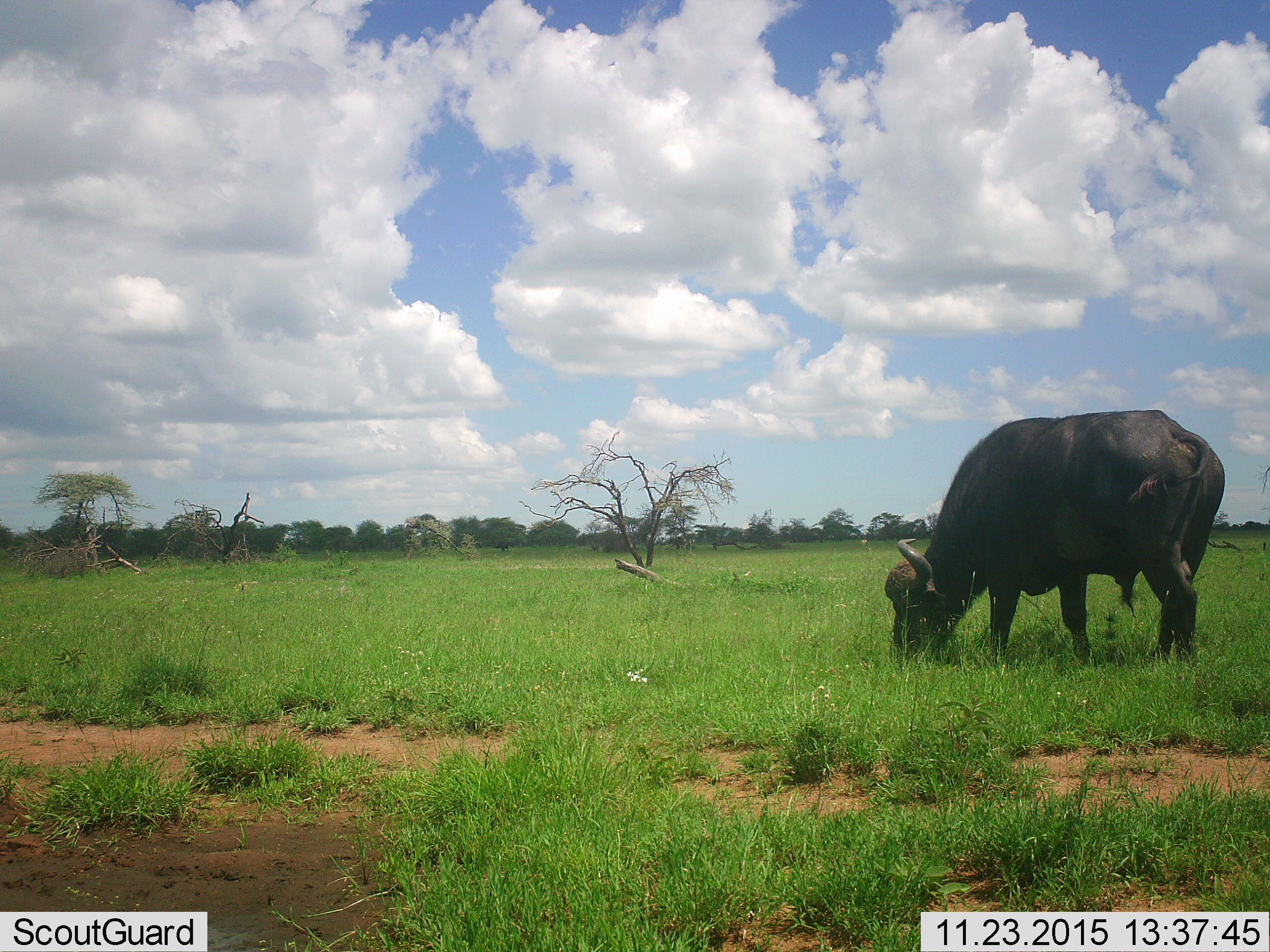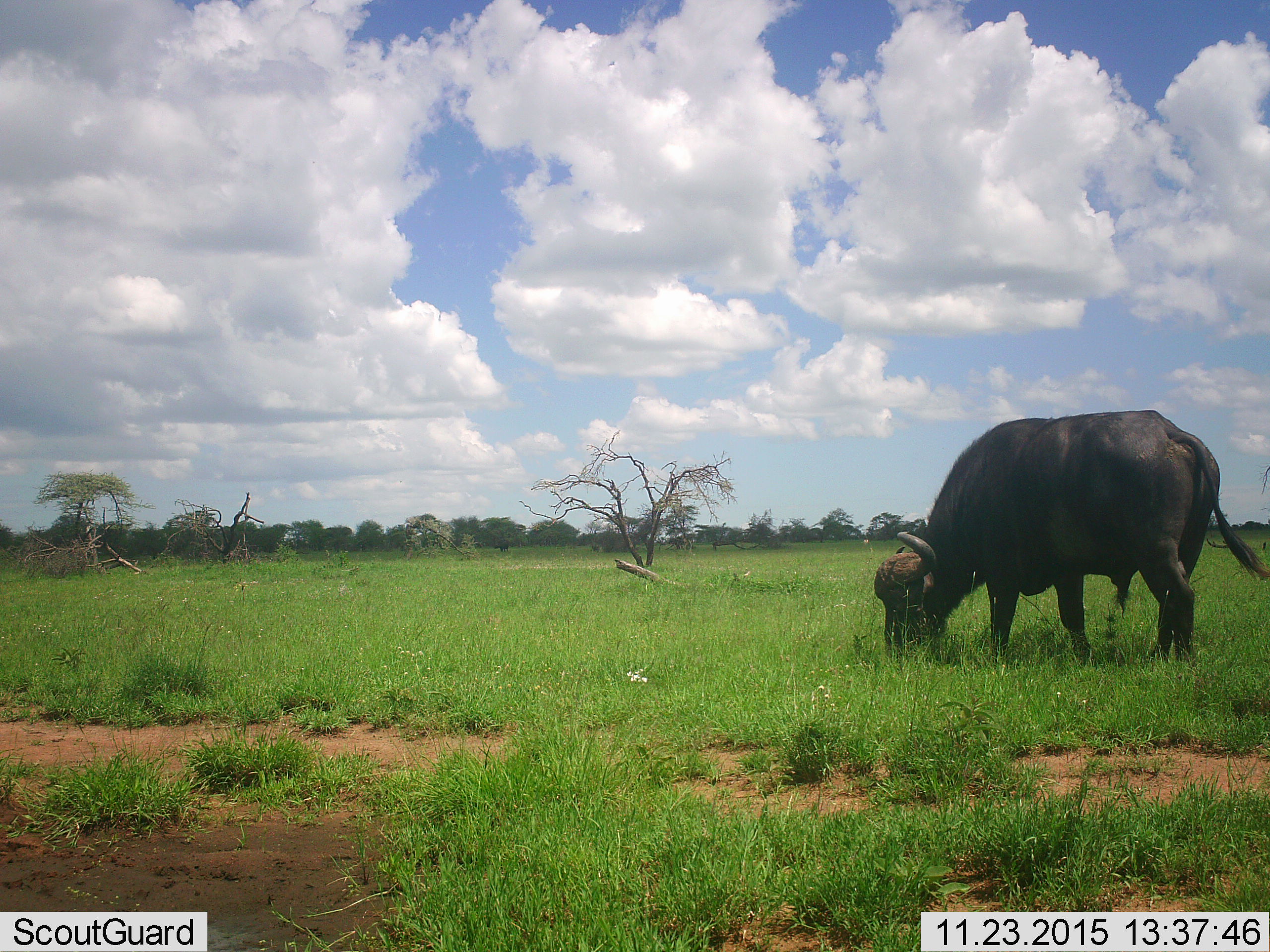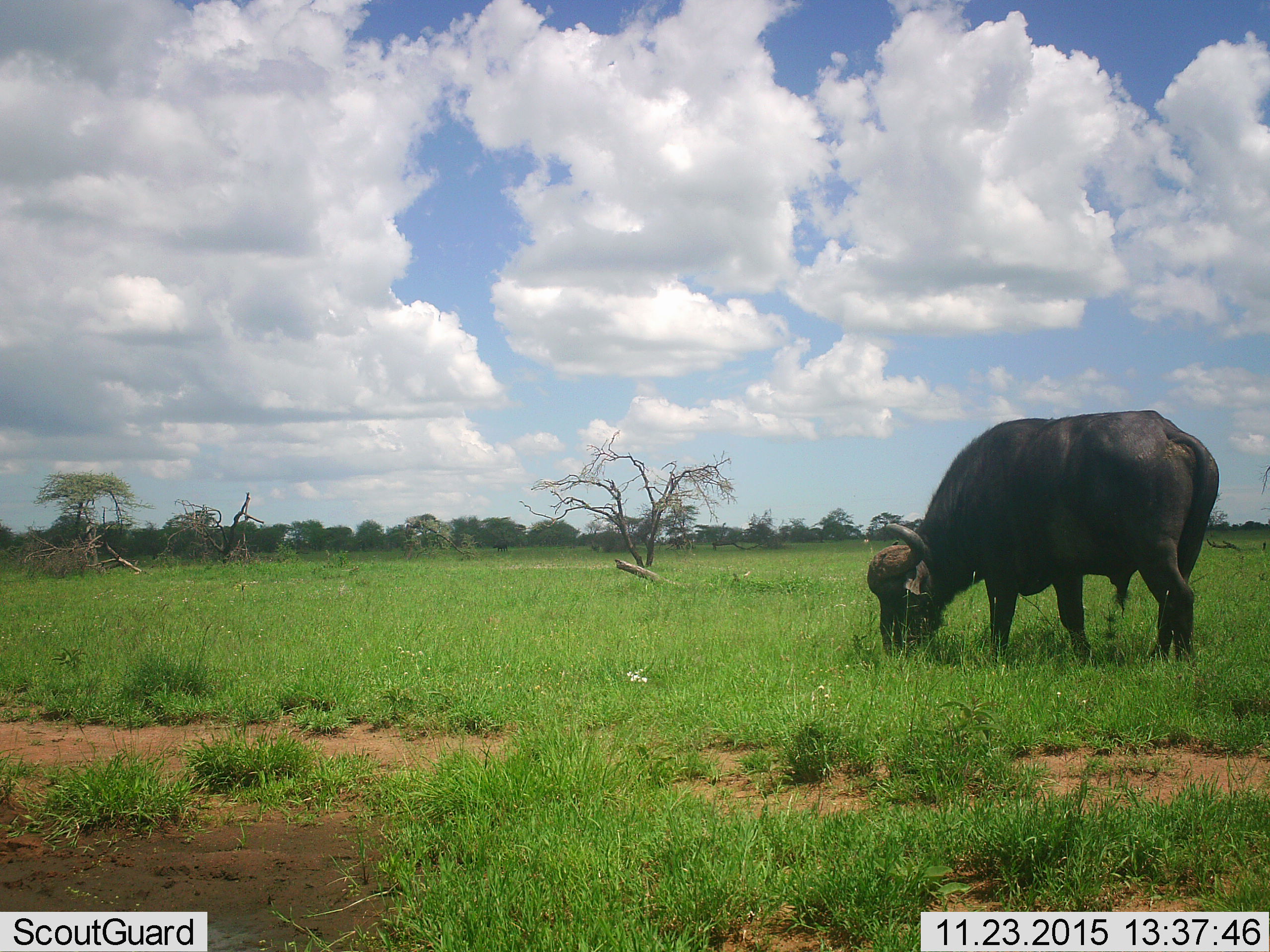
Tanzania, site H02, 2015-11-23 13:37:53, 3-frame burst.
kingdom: Animalia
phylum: Chordata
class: Mammalia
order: Artiodactyla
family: Bovidae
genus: Syncerus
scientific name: Syncerus caffer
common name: cape buffalo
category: buffalo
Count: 1.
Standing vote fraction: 30%.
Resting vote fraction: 0%.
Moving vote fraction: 0%.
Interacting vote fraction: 0%.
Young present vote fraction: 0%.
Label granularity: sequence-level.